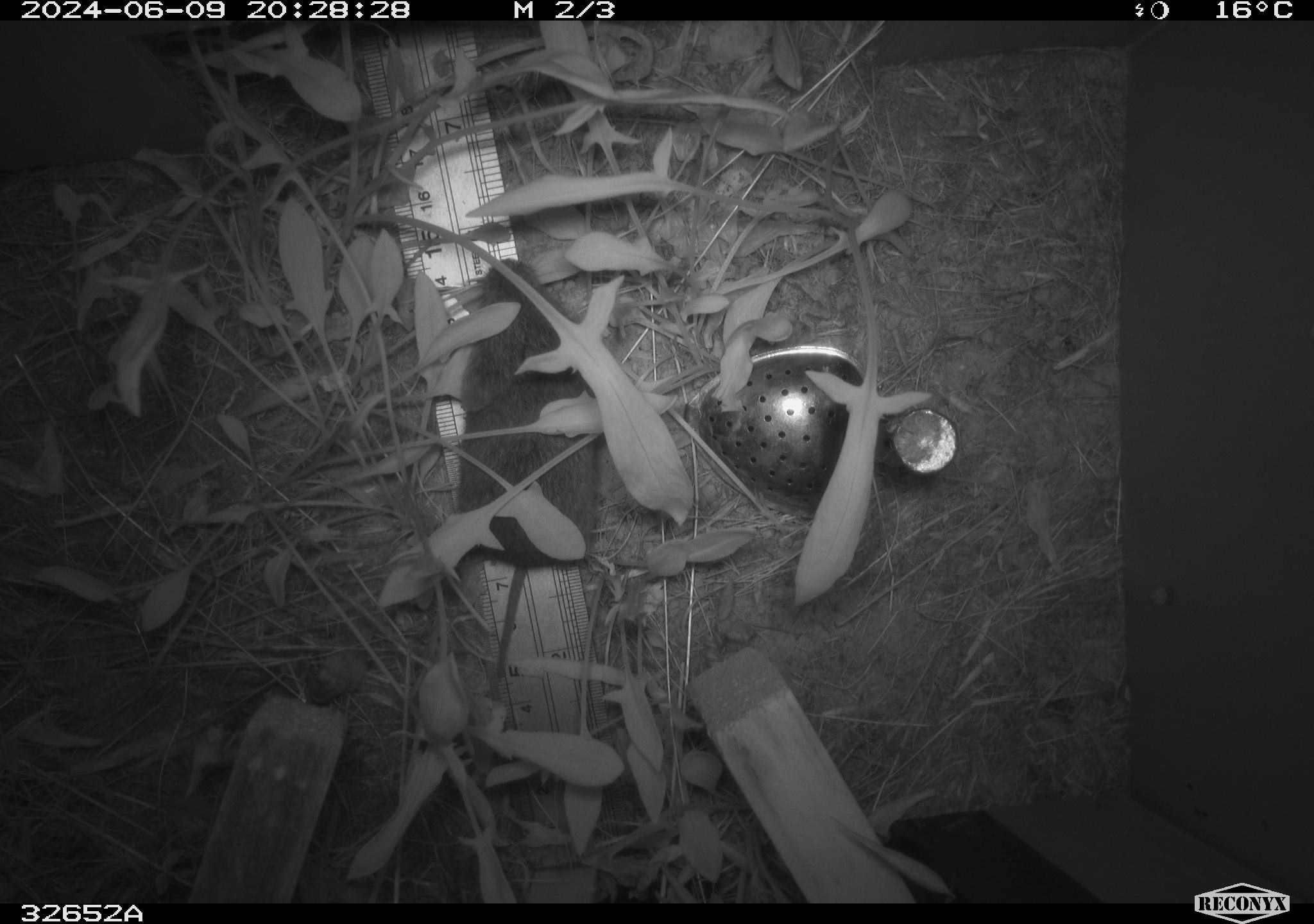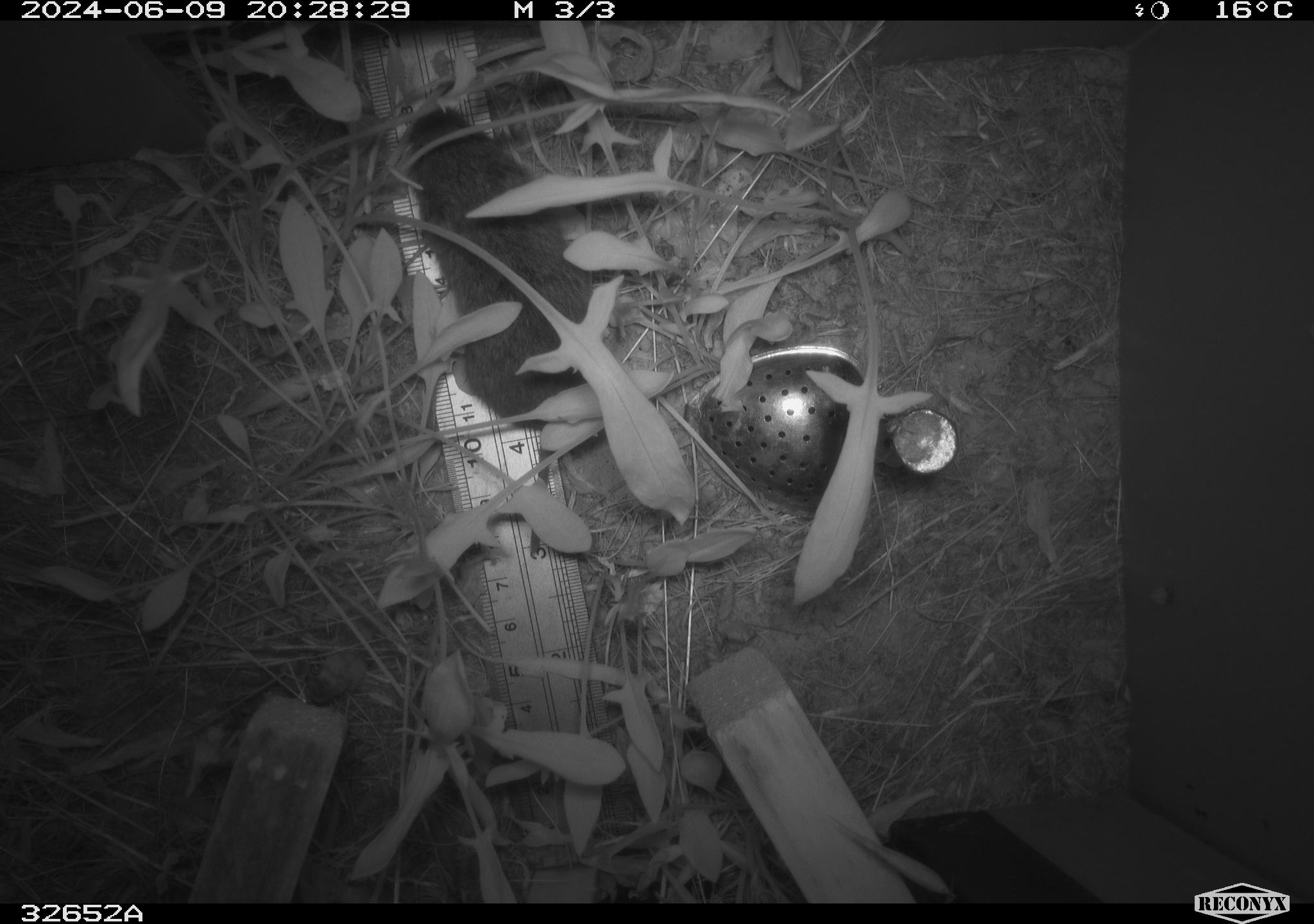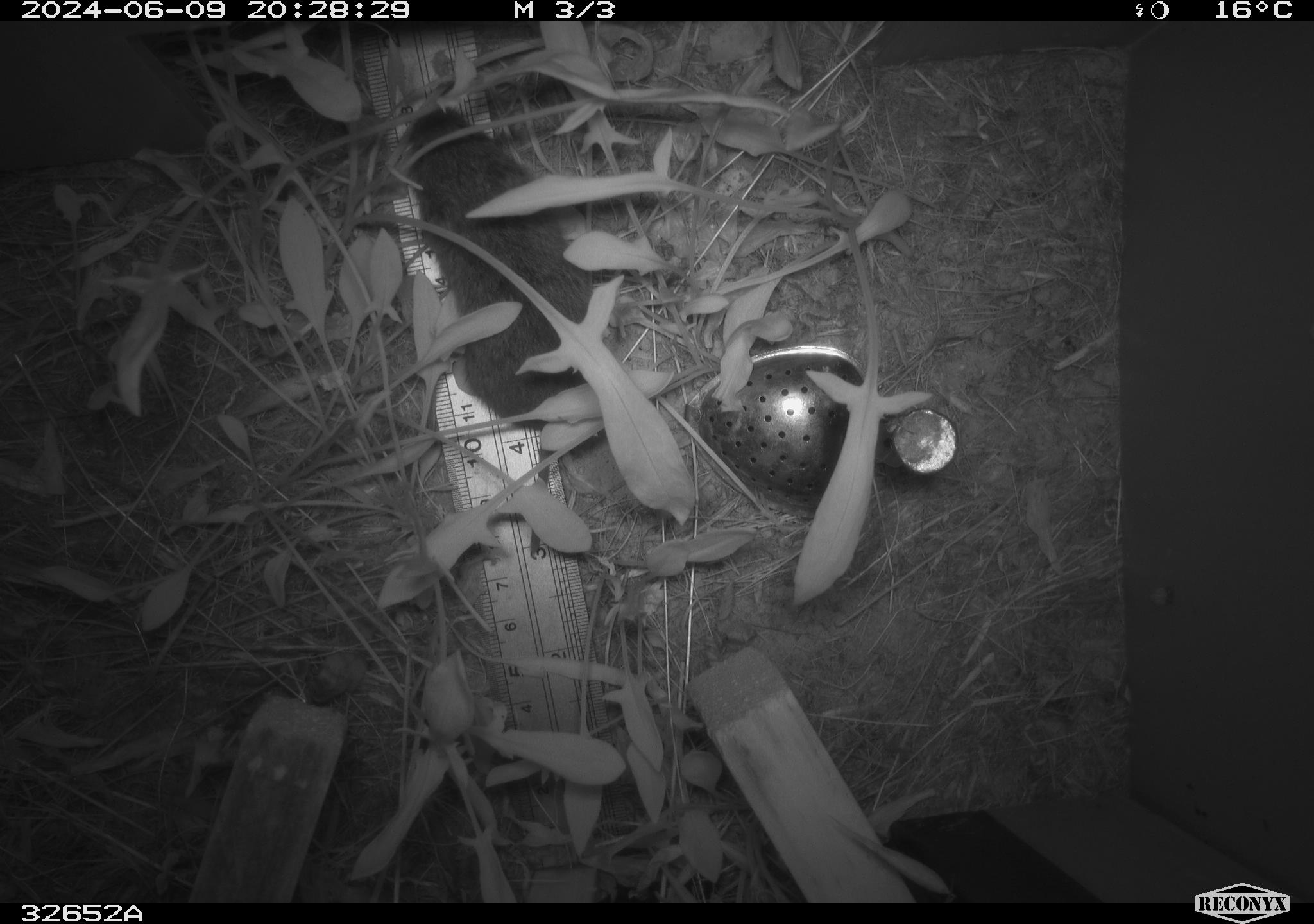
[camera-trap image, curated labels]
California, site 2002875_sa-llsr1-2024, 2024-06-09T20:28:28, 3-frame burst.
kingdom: Animalia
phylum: Chordata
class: Mammalia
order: Rodentia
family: Cricetidae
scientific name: Arvicolinae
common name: voles, lemmings, and muskrats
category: arvicolinae subfamily